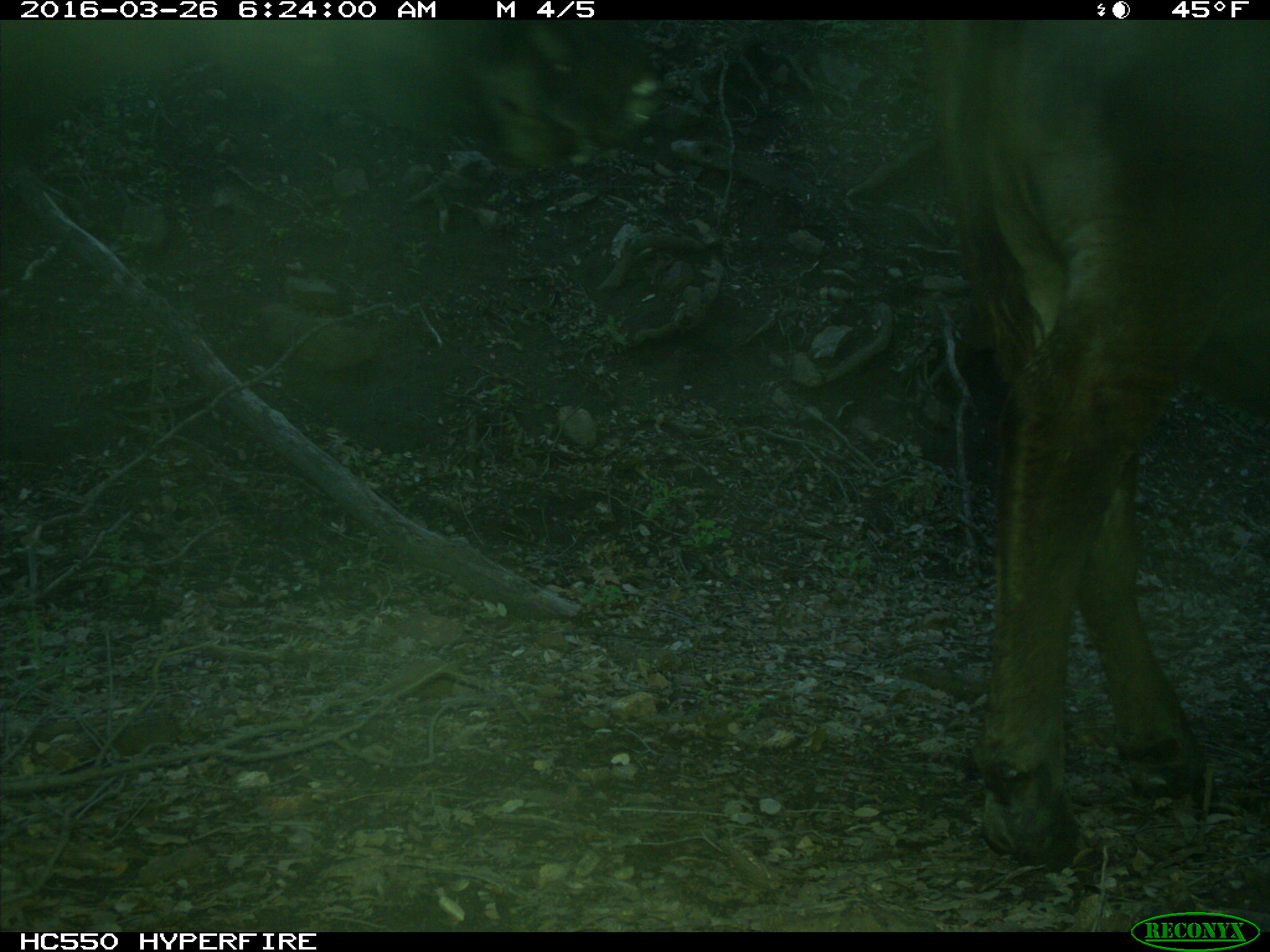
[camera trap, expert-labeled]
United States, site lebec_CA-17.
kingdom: Animalia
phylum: Chordata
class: Mammalia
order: Artiodactyla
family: Bovidae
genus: Bos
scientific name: Bos taurus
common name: domestic cow